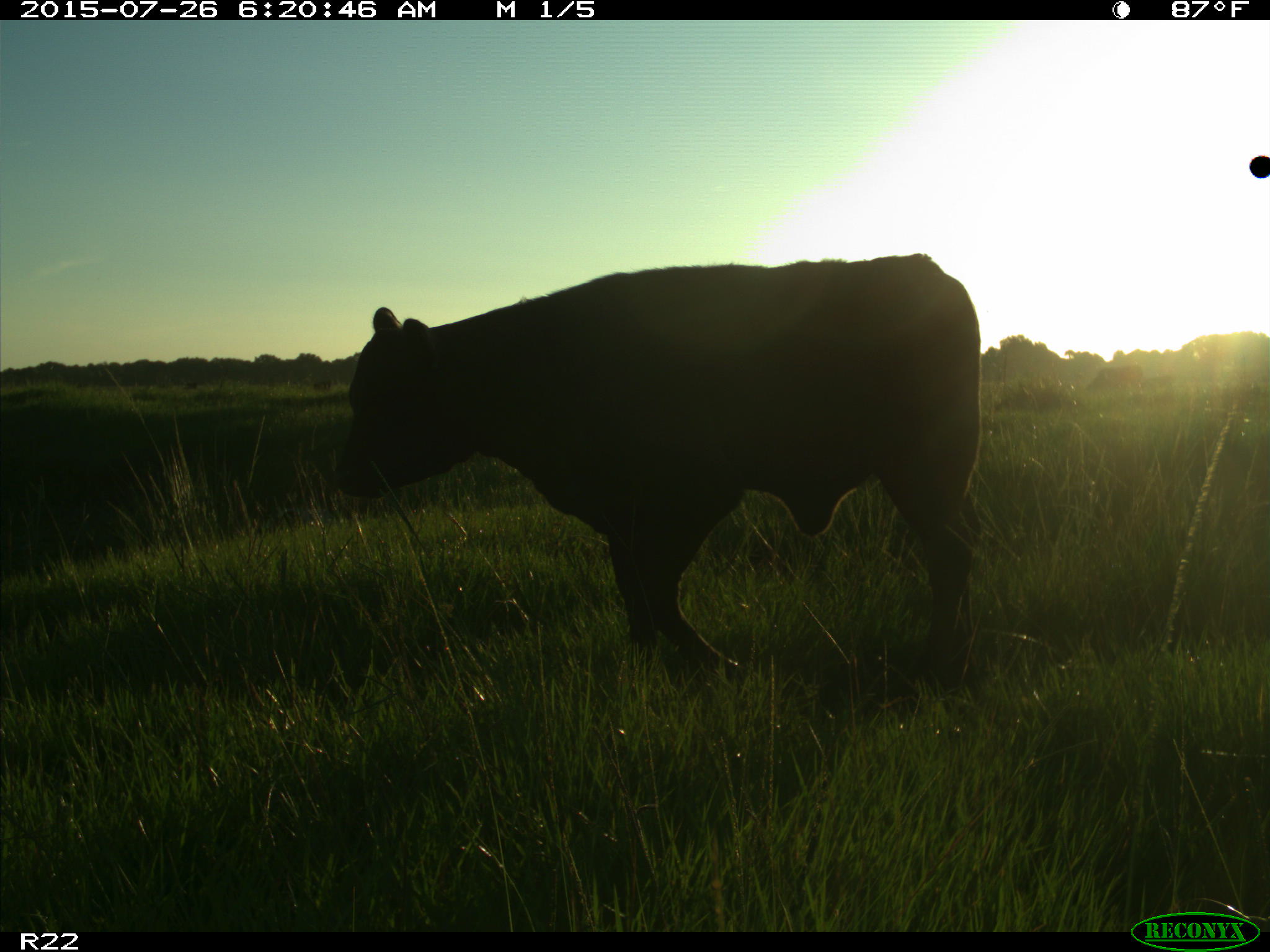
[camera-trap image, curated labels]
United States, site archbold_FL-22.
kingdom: Animalia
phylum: Chordata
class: Mammalia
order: Artiodactyla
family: Bovidae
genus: Bos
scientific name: Bos taurus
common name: domestic cow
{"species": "Bos taurus (domestic cow)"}